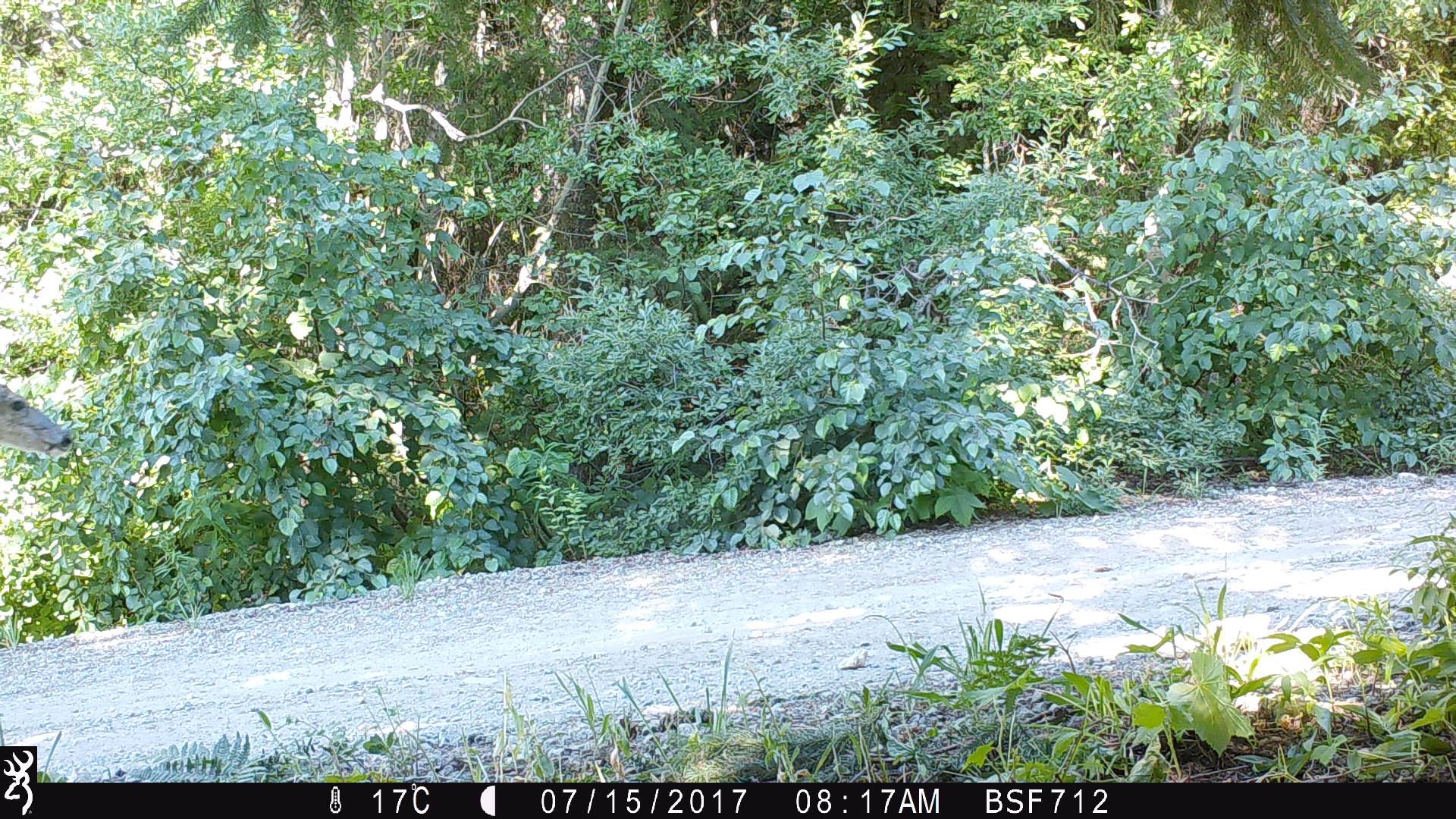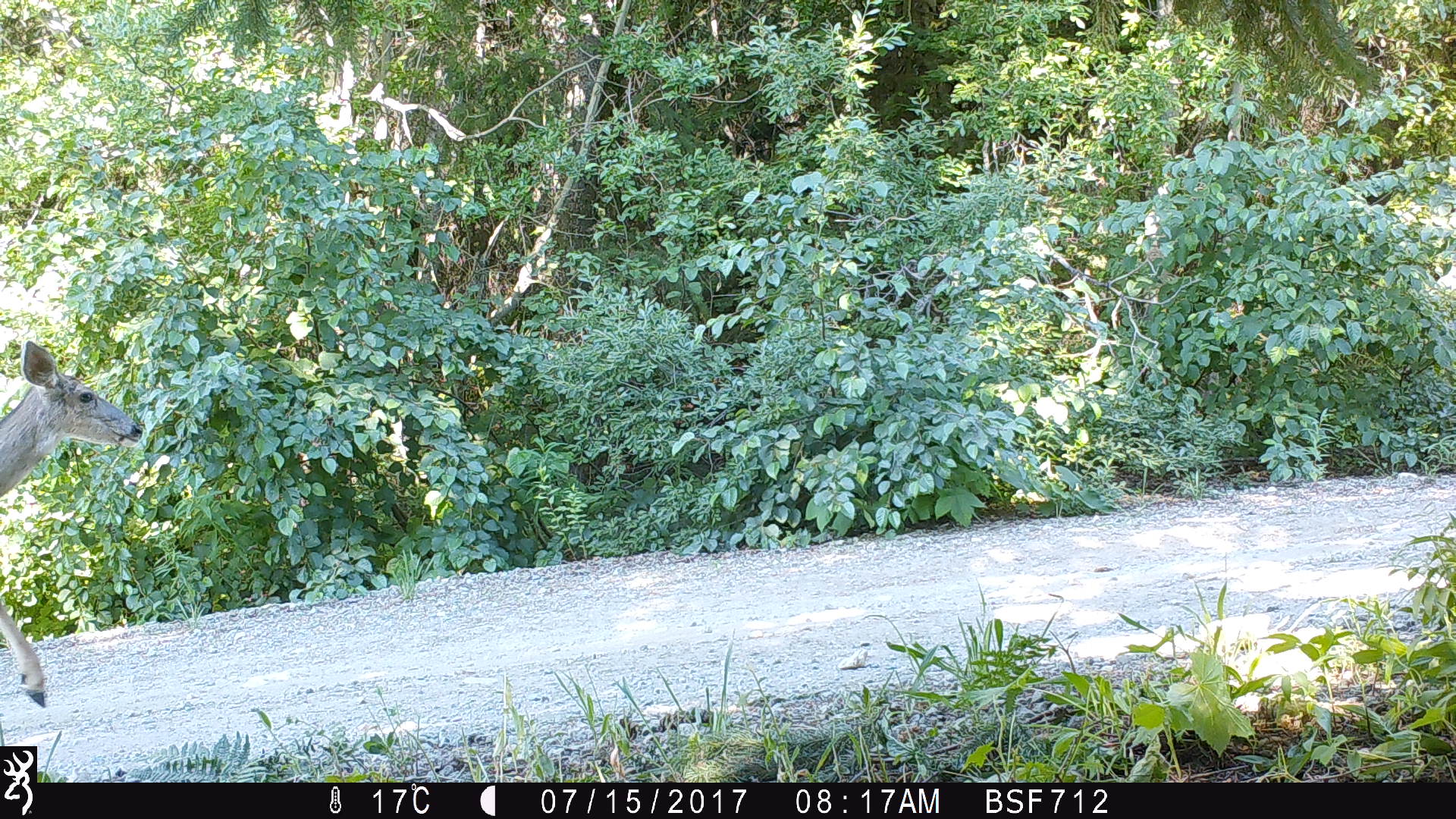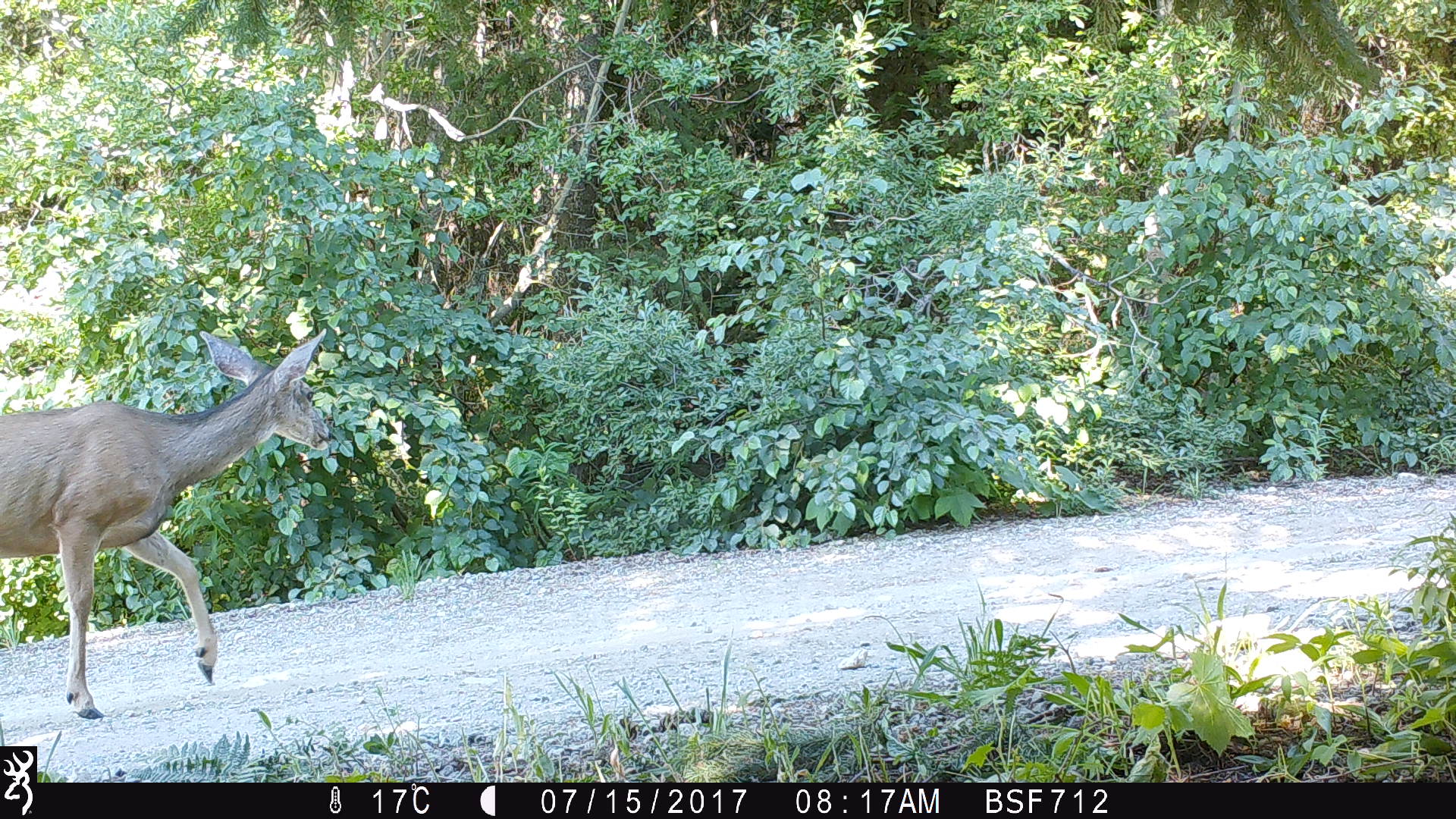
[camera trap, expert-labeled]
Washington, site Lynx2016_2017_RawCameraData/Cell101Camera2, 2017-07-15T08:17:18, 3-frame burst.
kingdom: Animalia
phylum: Chordata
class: Mammalia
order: Artiodactyla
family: Cervidae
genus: Odocoileus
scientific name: Odocoileus hemionus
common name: mule deer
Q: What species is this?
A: Odocoileus hemionus (mule deer).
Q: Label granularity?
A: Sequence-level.